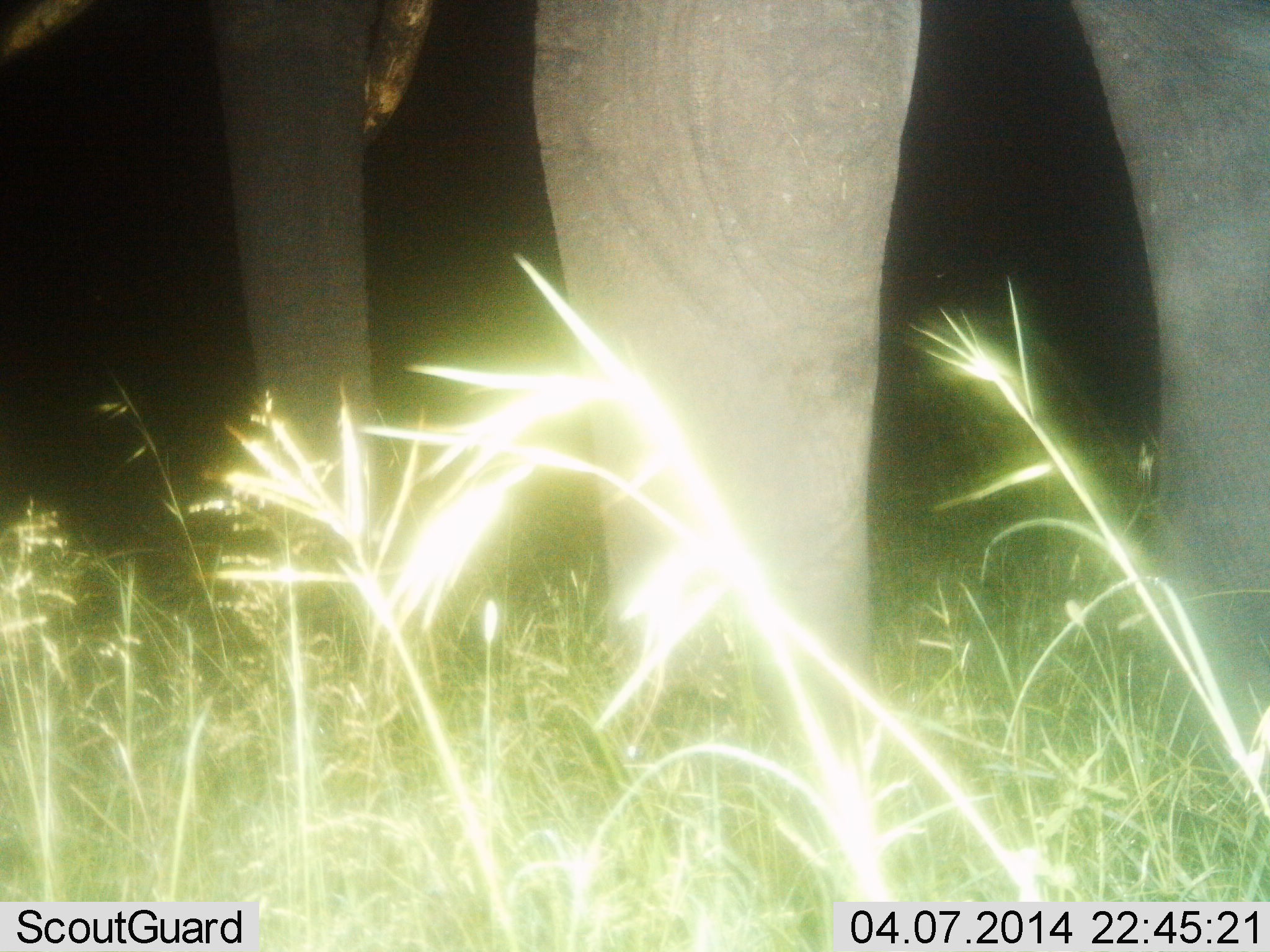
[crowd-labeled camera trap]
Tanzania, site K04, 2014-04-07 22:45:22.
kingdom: Animalia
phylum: Chordata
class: Mammalia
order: Proboscidea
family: Elephantidae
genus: Loxodonta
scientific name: Loxodonta africana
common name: african bush elephant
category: elephant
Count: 1.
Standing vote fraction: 90%.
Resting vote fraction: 0%.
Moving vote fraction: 10%.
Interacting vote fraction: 0%.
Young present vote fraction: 0%.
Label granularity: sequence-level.